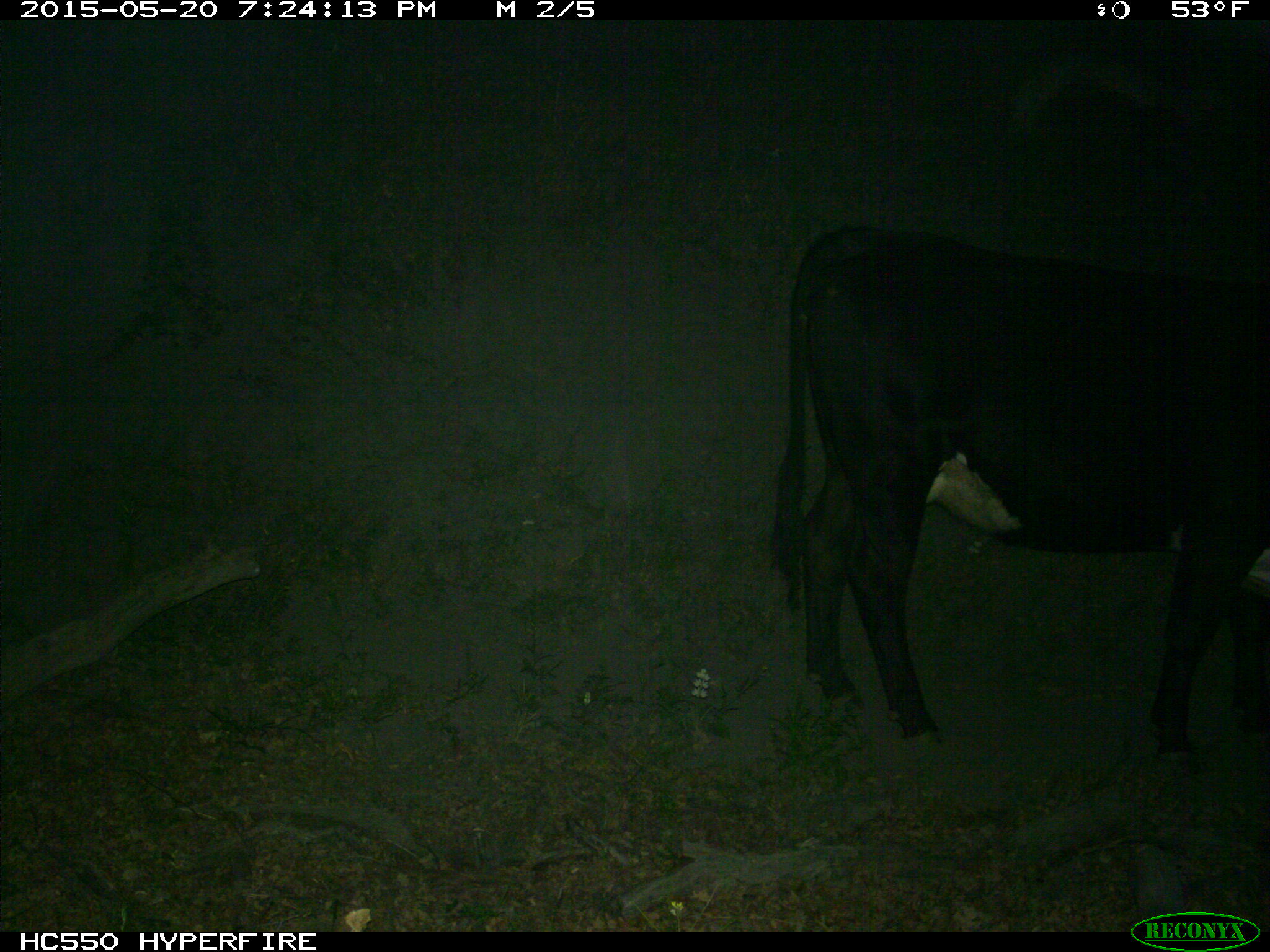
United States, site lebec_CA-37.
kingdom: Animalia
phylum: Chordata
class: Mammalia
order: Artiodactyla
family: Bovidae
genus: Bos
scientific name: Bos taurus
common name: domestic cow